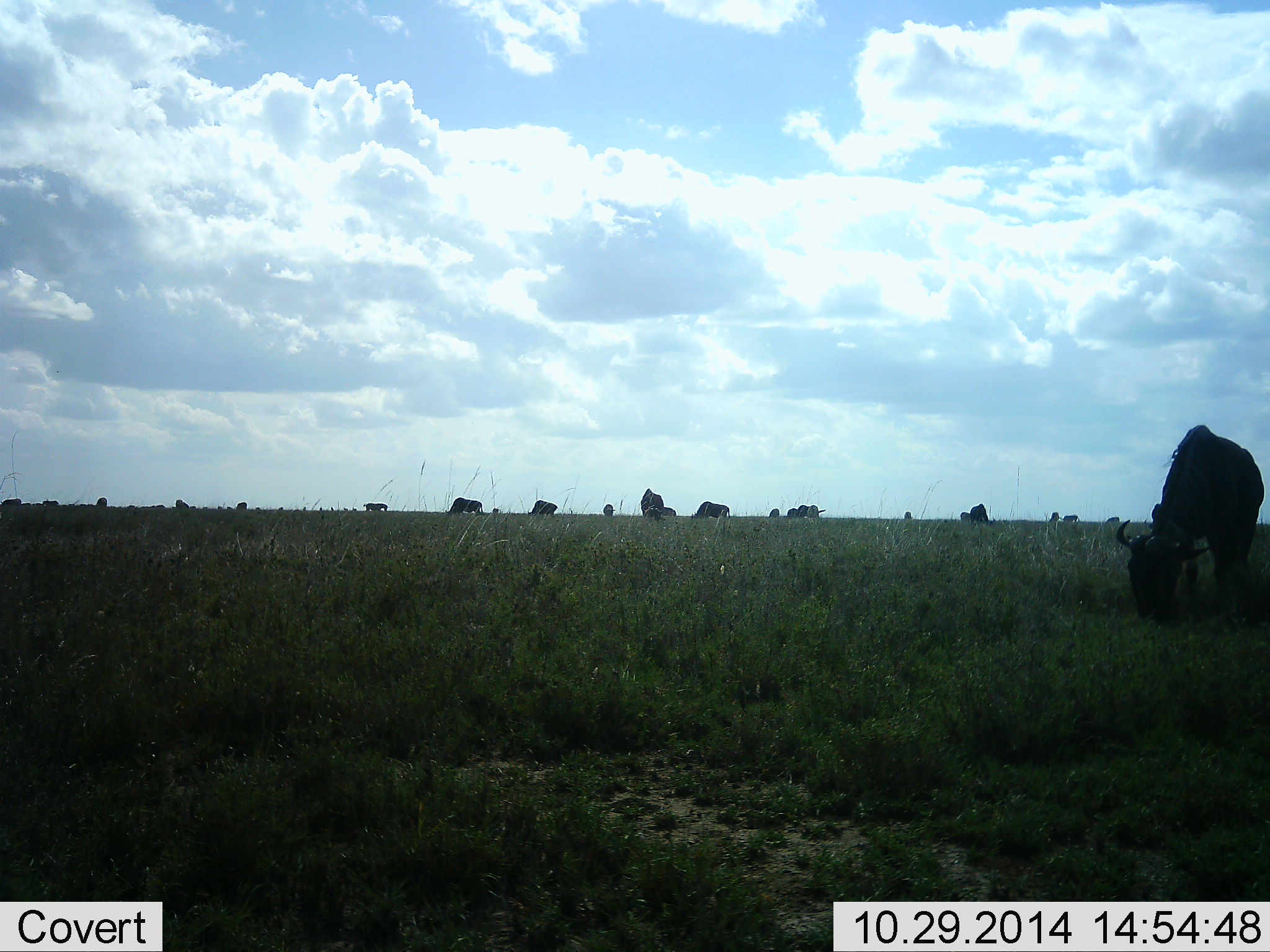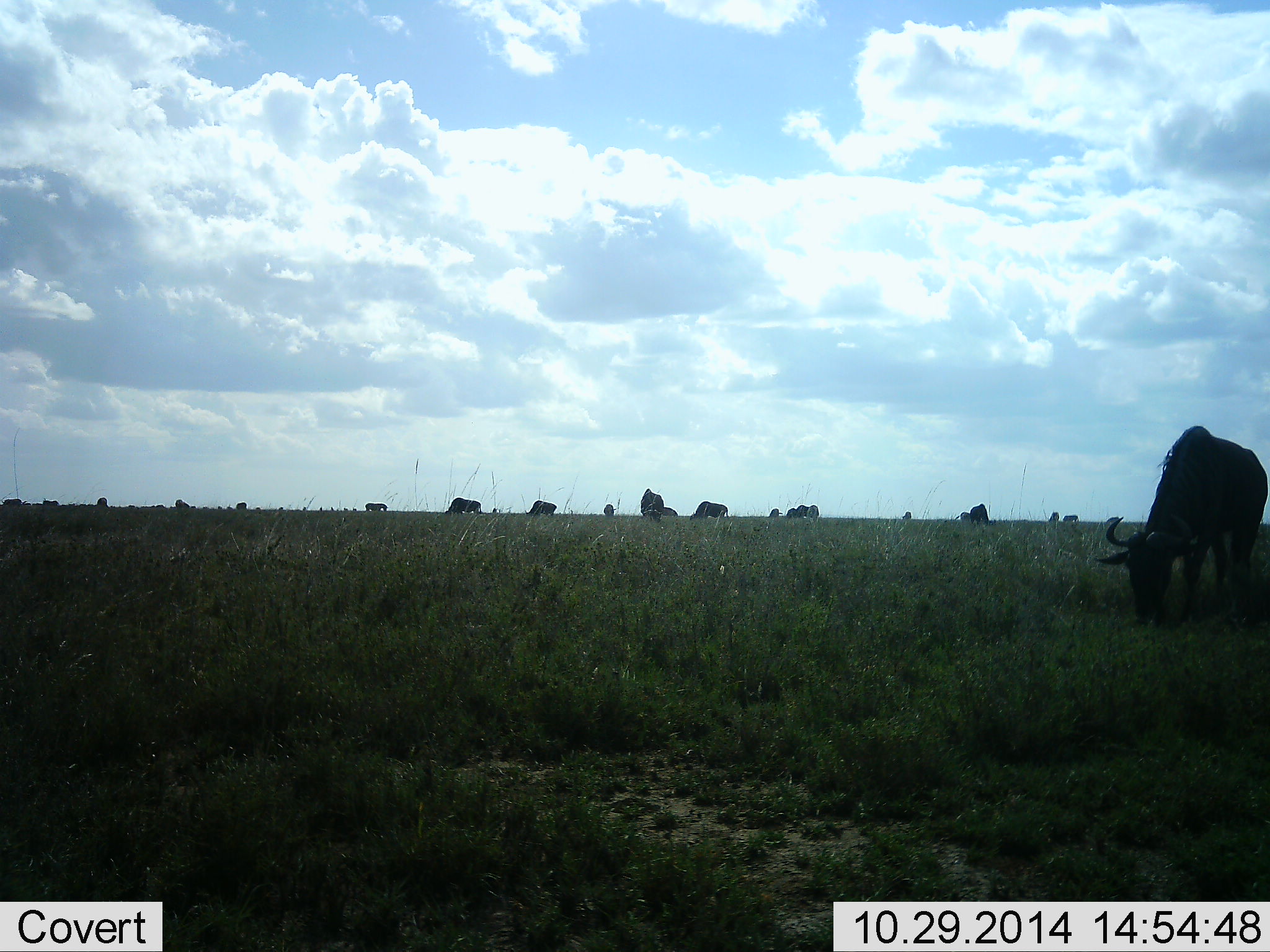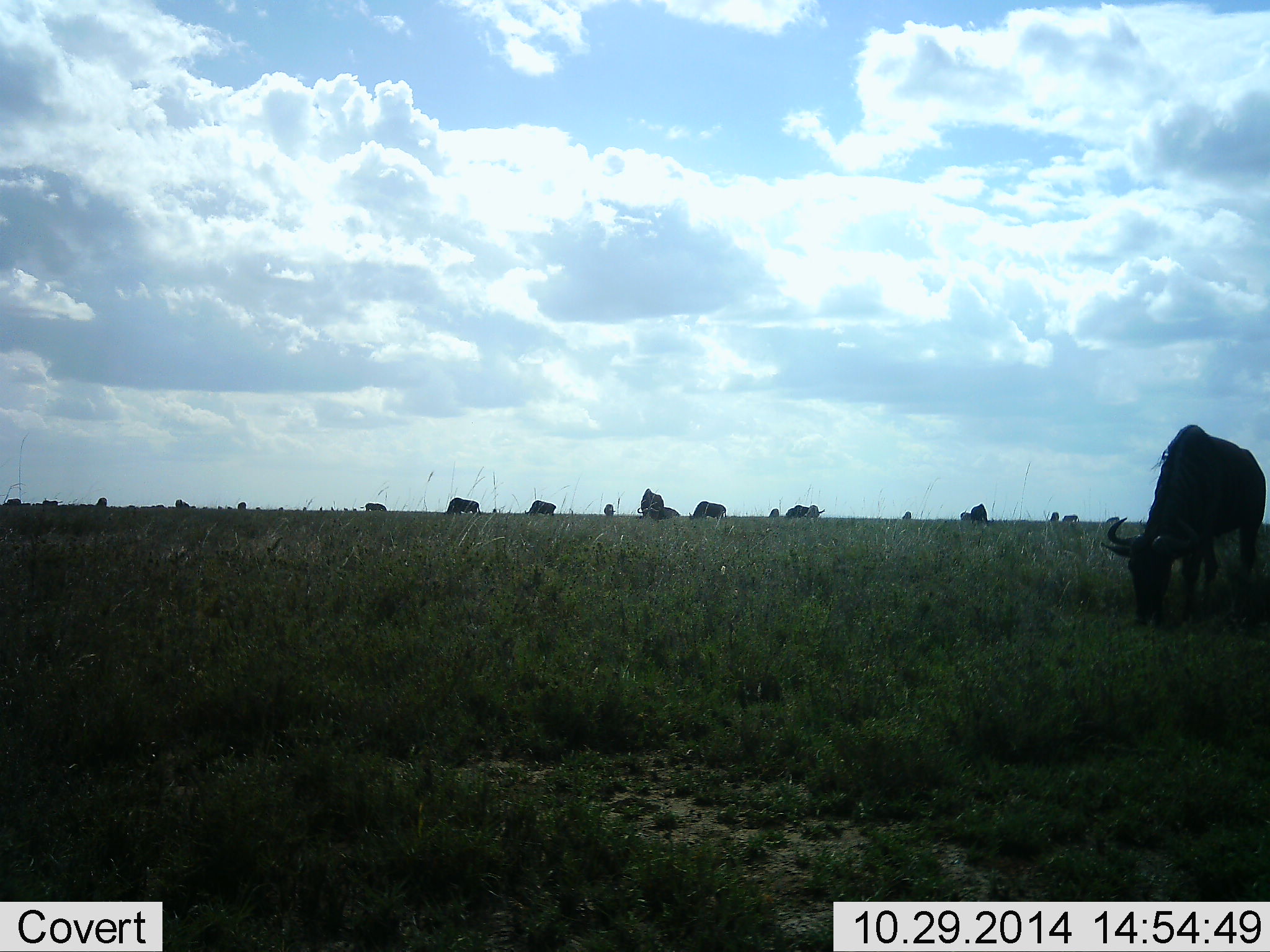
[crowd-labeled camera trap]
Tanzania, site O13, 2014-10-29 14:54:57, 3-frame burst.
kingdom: Animalia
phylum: Chordata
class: Mammalia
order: Artiodactyla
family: Bovidae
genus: Connochaetes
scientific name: Connochaetes taurinus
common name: blue wildebeest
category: wildebeest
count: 11-50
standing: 30%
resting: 0%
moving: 10%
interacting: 0%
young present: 0%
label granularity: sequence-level